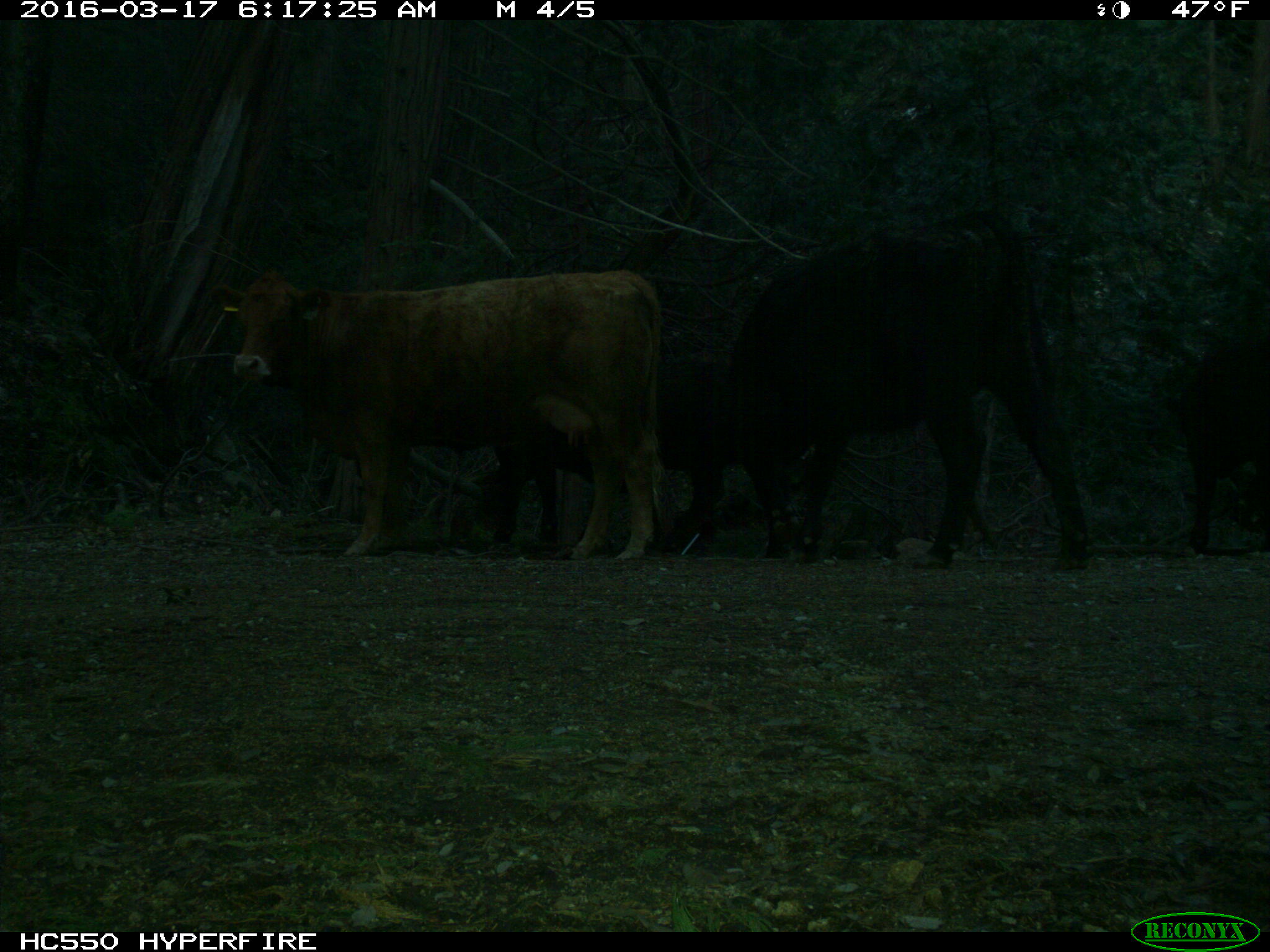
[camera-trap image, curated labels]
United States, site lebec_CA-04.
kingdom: Animalia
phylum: Chordata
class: Mammalia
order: Artiodactyla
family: Bovidae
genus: Bos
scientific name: Bos taurus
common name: domestic cow